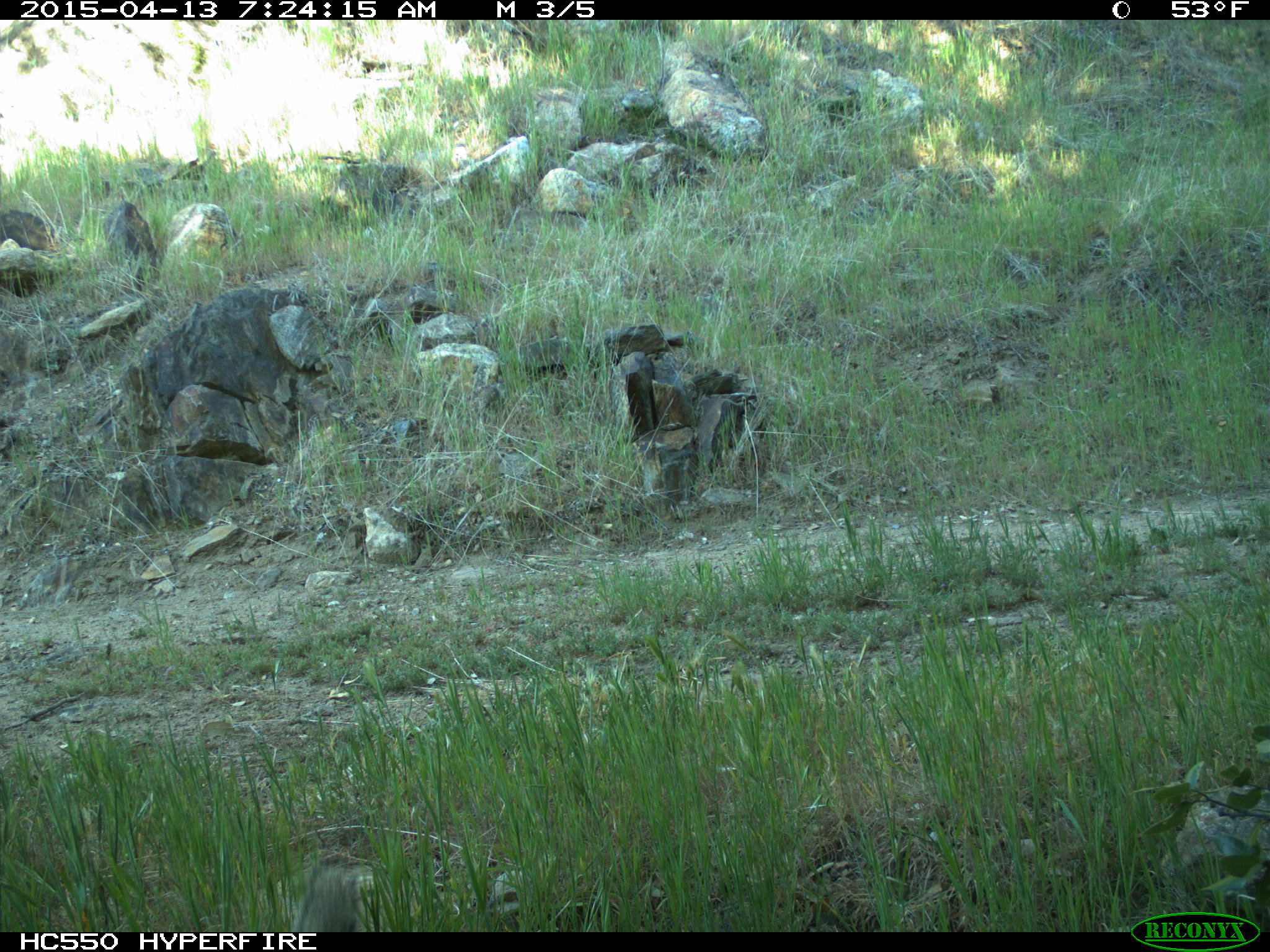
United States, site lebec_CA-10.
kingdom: Animalia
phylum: Chordata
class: Mammalia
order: Rodentia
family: Sciuridae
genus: Otospermophilus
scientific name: Otospermophilus beecheyi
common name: california ground squirrel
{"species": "Otospermophilus beecheyi (california ground squirrel)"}